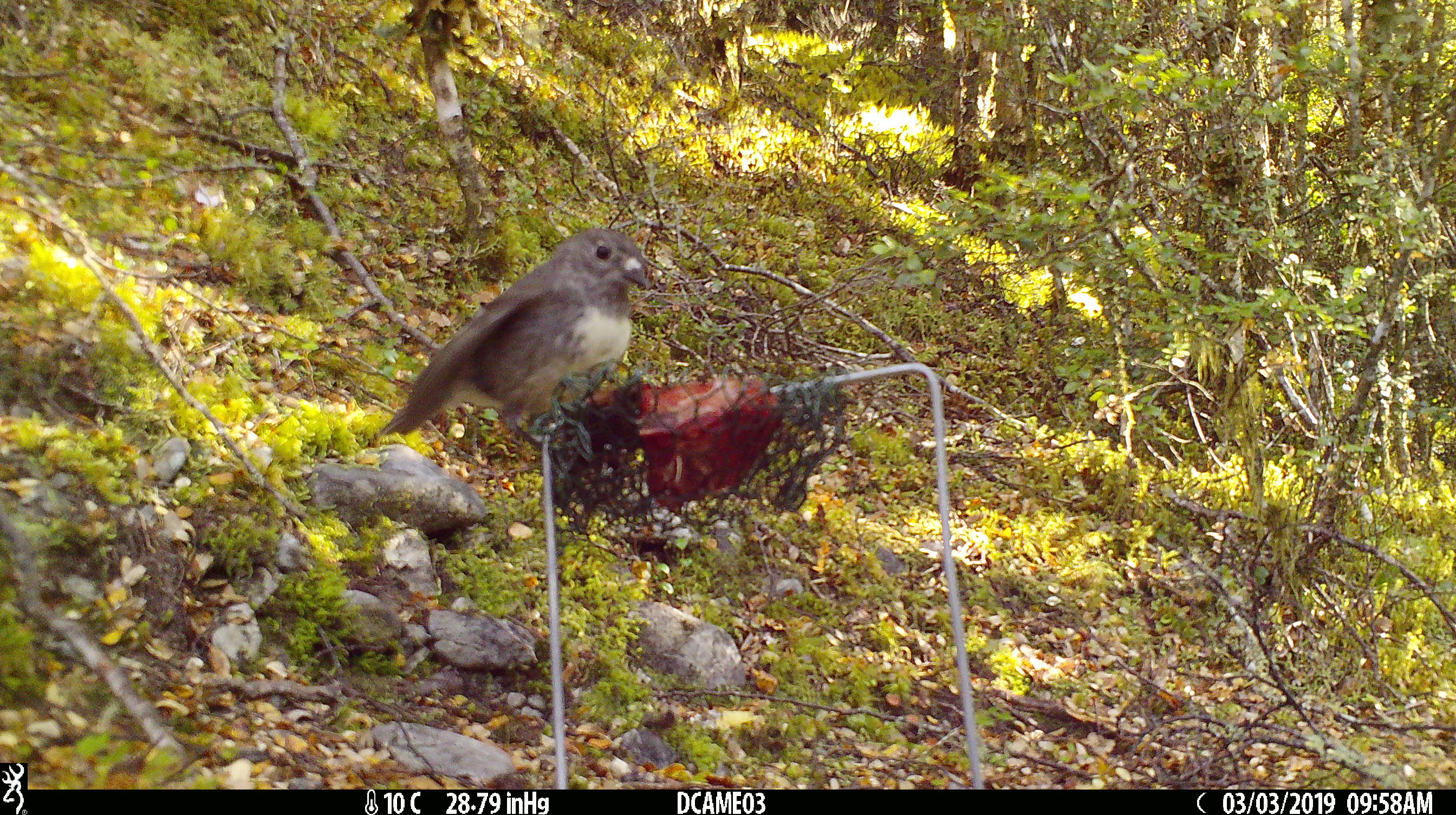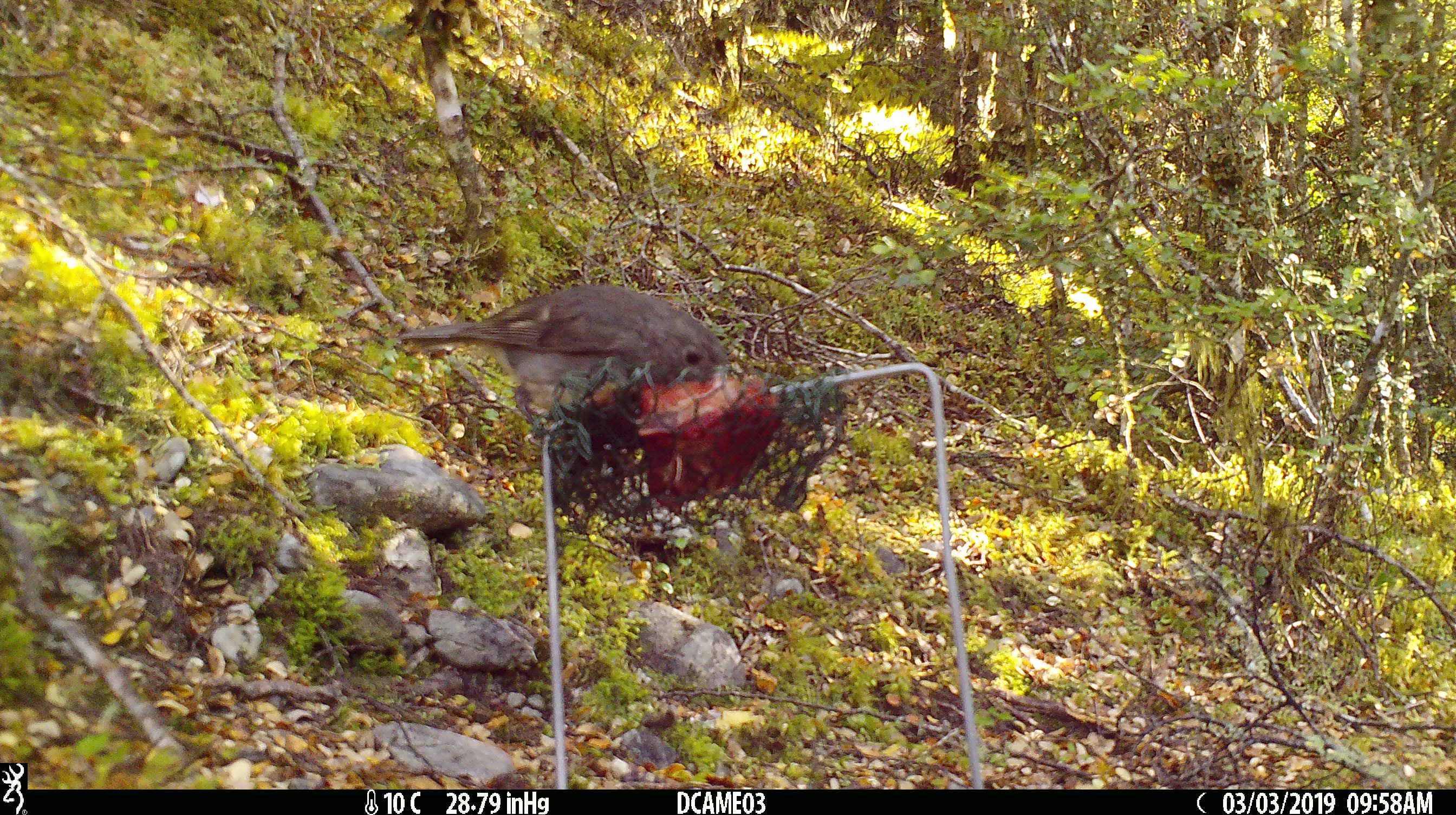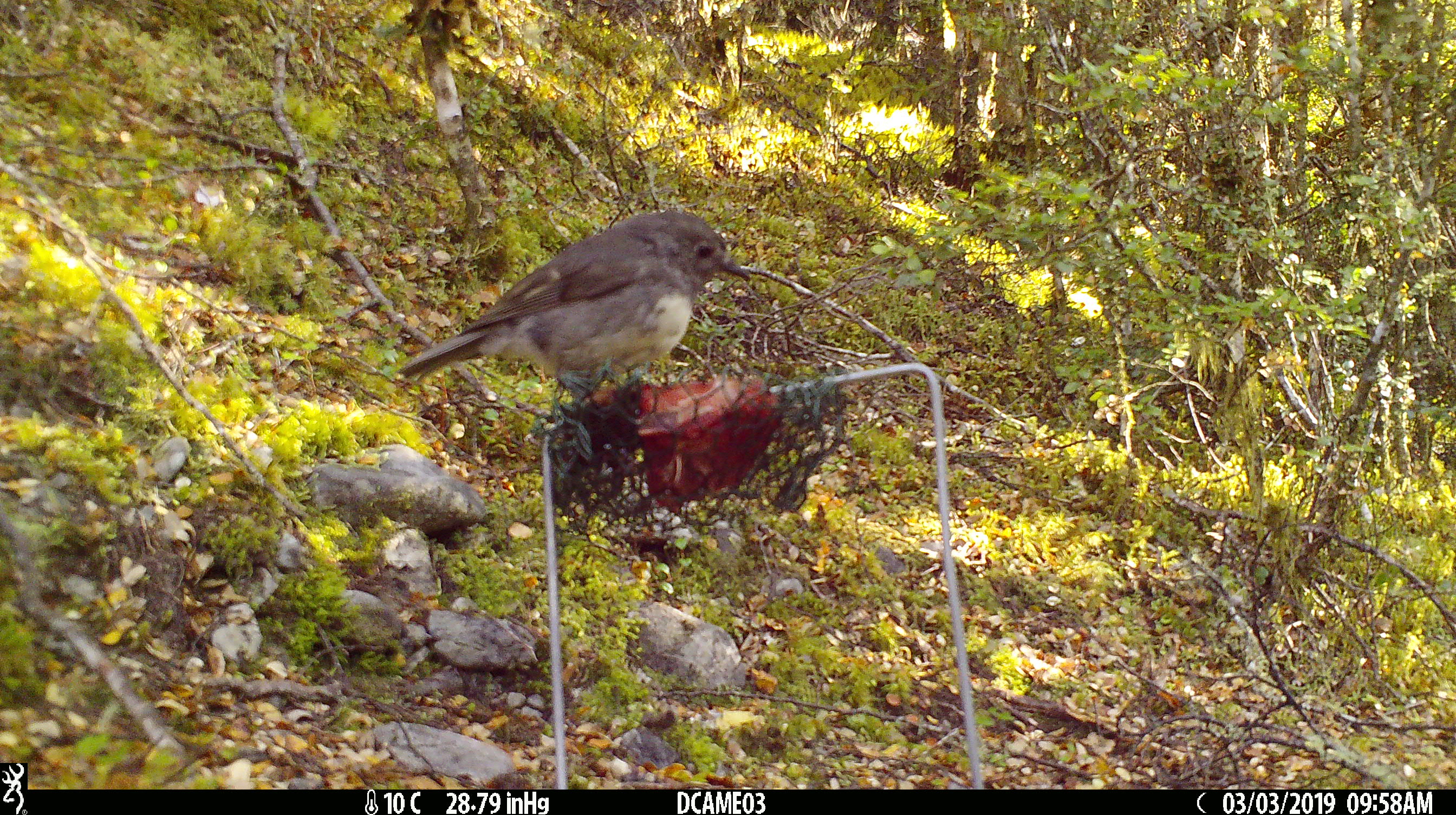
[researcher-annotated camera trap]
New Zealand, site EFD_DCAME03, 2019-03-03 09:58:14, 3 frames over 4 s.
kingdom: Animalia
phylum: Chordata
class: Aves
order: Passeriformes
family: Petroicidae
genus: Petroica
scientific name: Petroica australis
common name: new zealand robin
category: robin